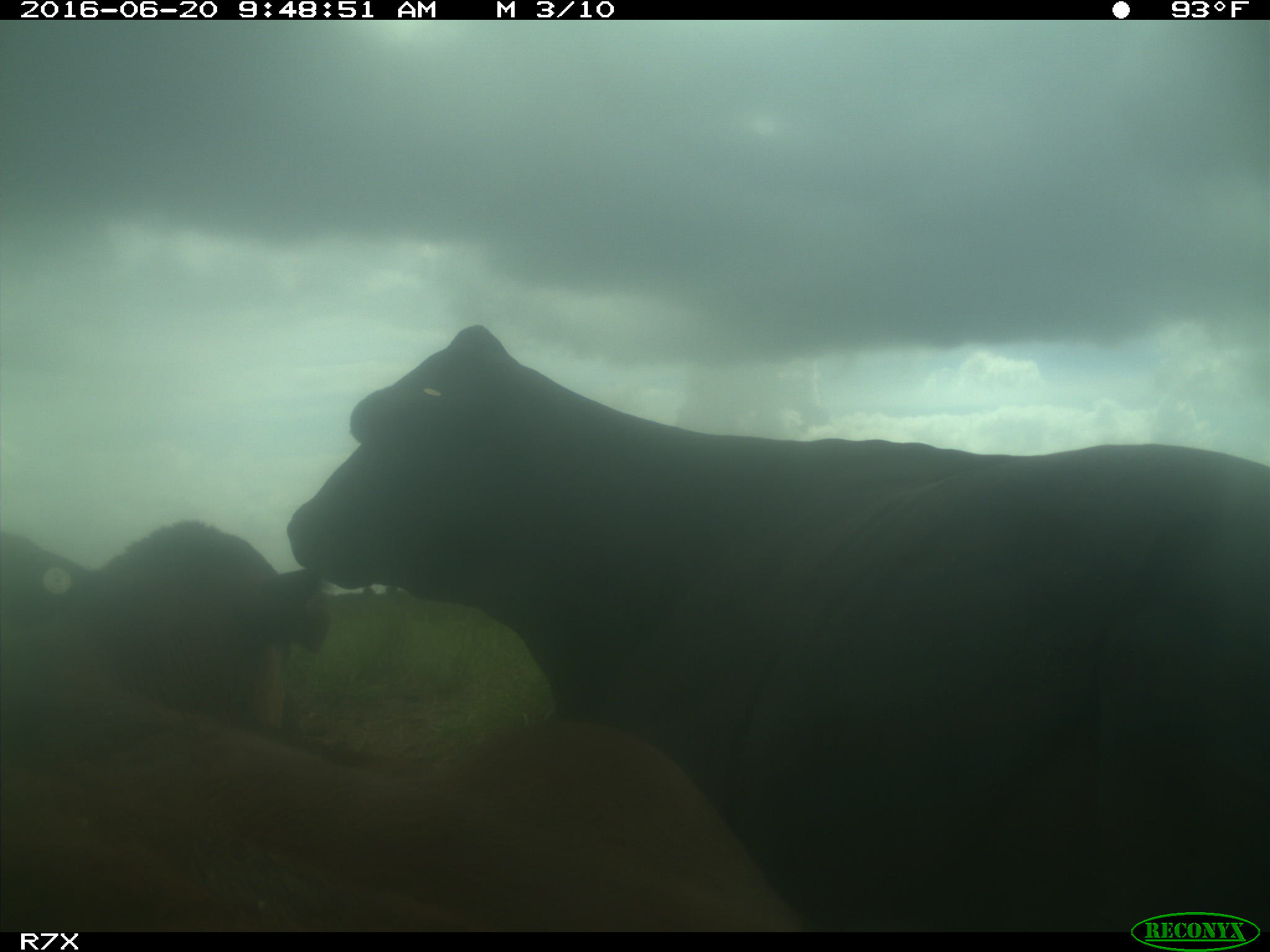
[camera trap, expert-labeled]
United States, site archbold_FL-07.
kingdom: Animalia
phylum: Chordata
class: Mammalia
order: Artiodactyla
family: Bovidae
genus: Bos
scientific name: Bos taurus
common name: domestic cow